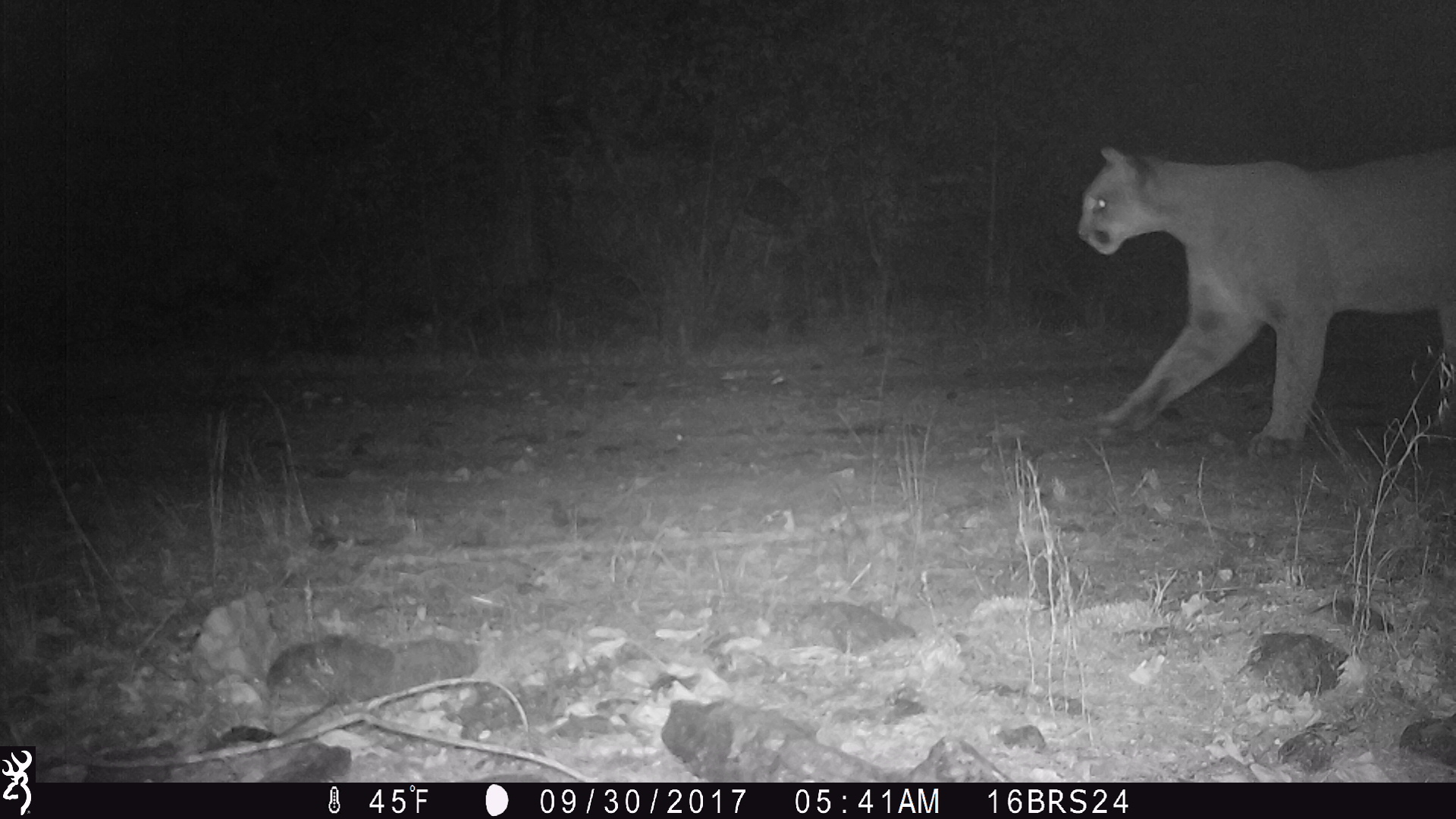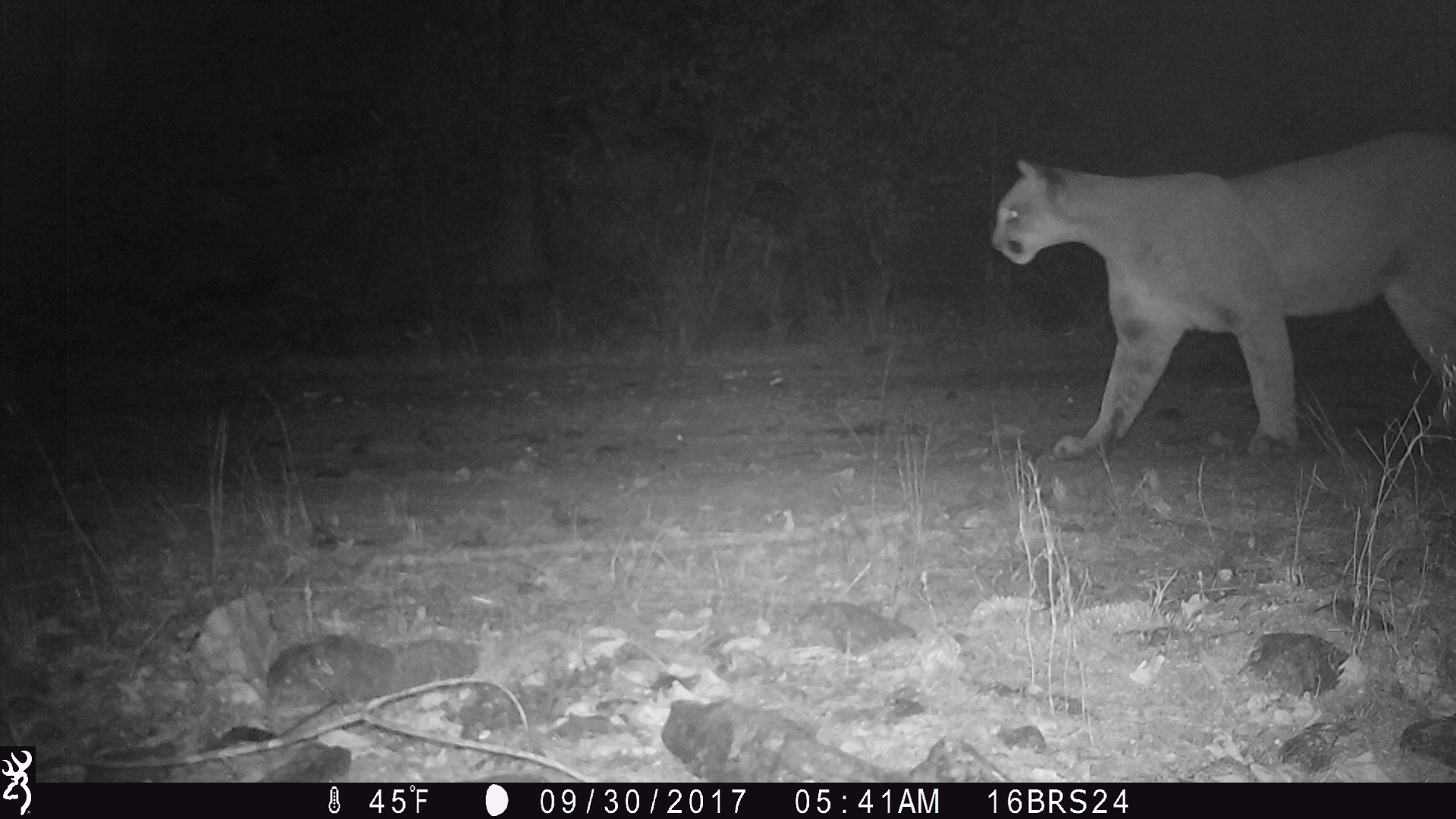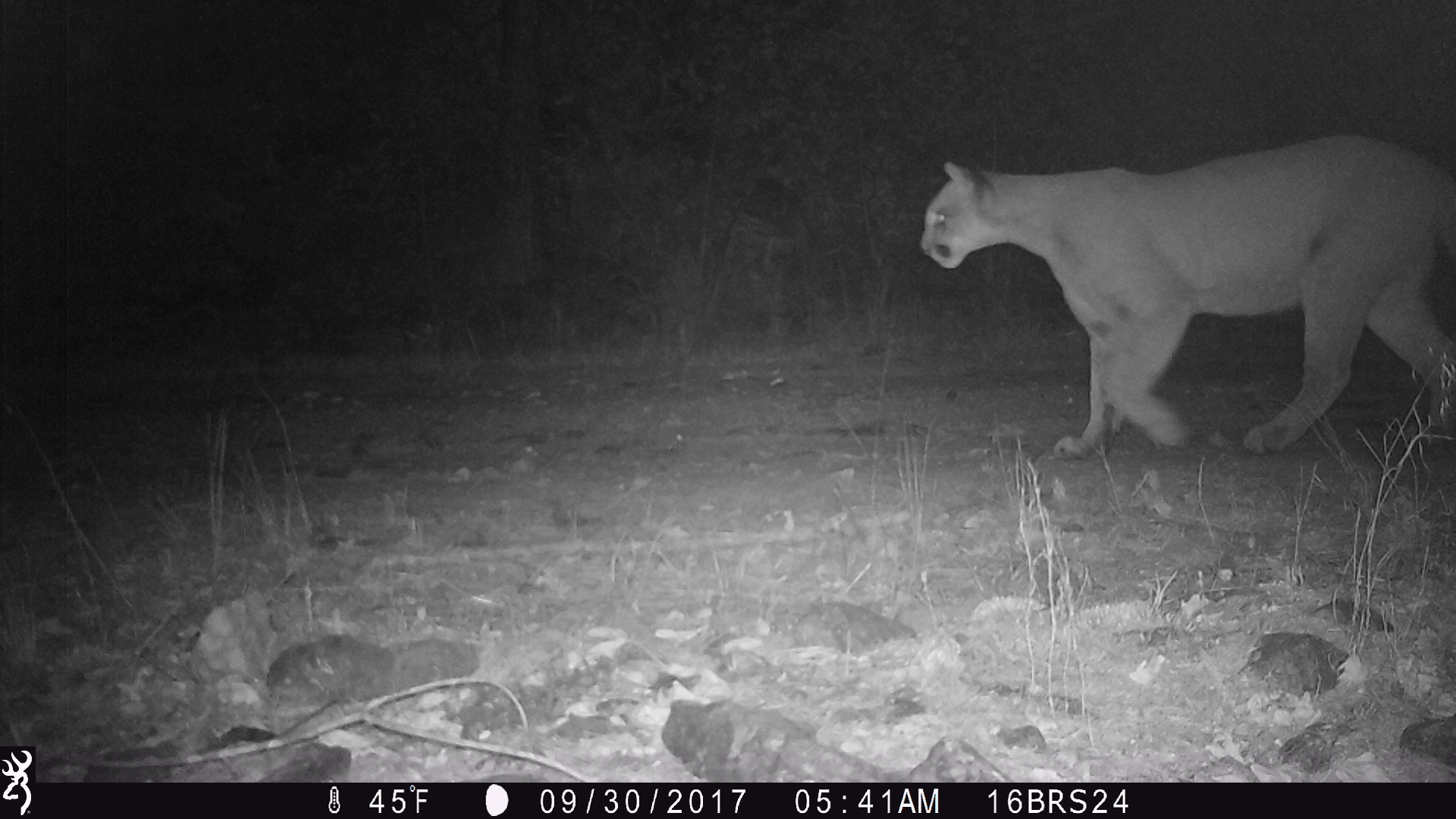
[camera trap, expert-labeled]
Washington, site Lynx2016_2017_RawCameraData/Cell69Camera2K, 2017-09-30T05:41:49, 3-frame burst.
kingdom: Animalia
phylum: Chordata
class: Mammalia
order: Carnivora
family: Felidae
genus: Puma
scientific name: Puma concolor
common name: mountain lion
Puma concolor (mountain lion). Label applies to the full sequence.